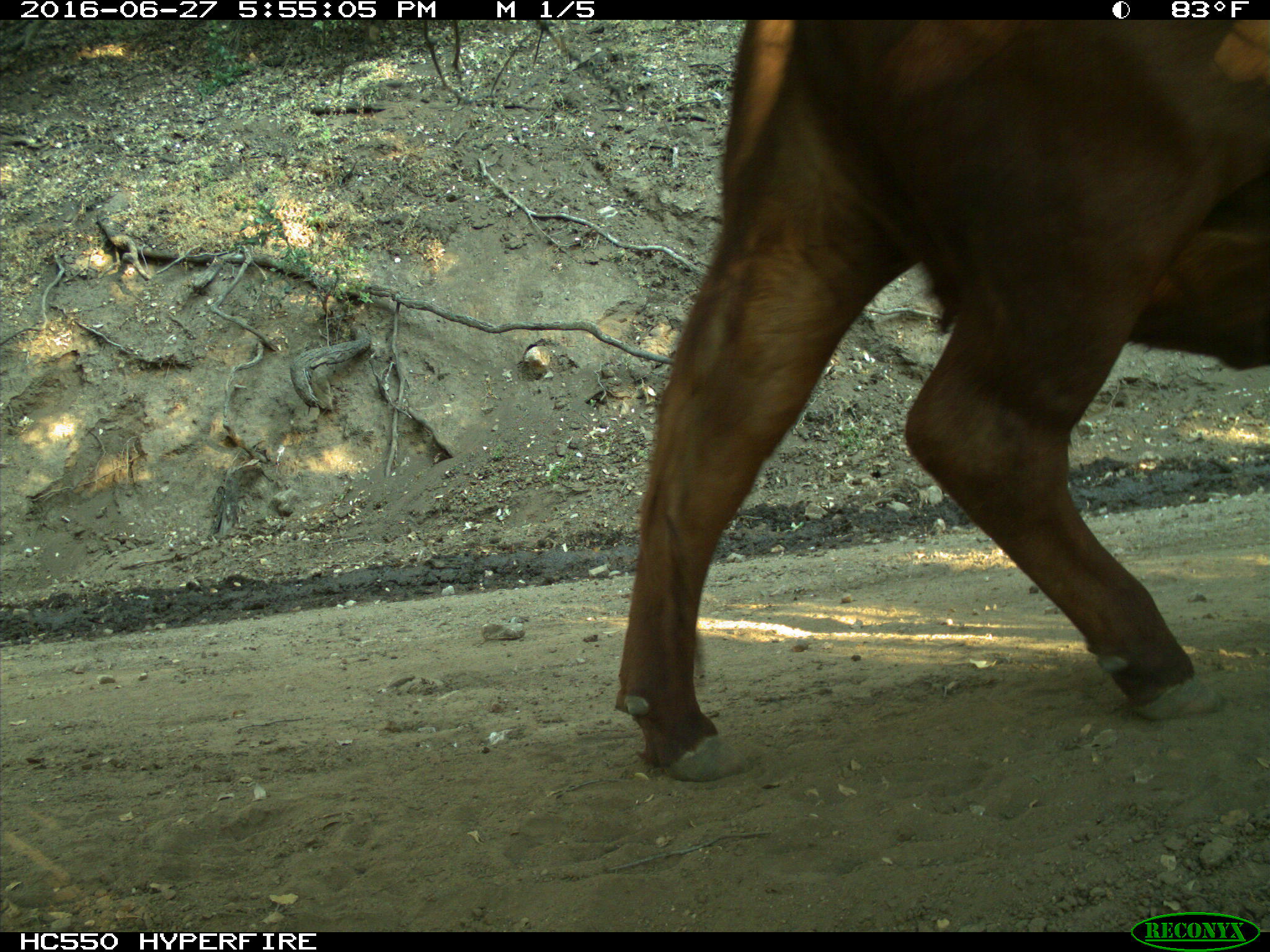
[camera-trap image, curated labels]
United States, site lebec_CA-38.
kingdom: Animalia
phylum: Chordata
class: Mammalia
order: Artiodactyla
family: Bovidae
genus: Bos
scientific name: Bos taurus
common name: domestic cow